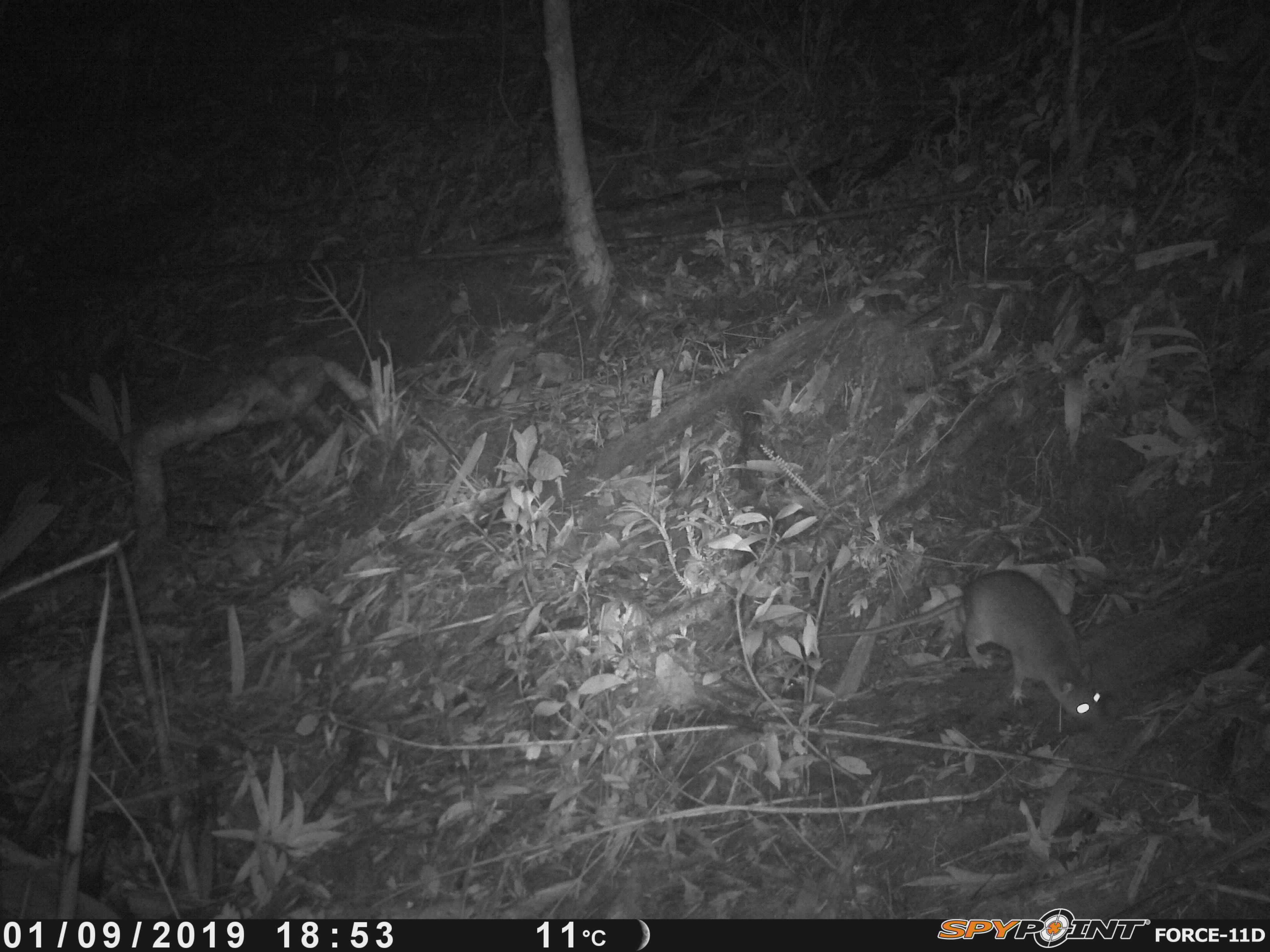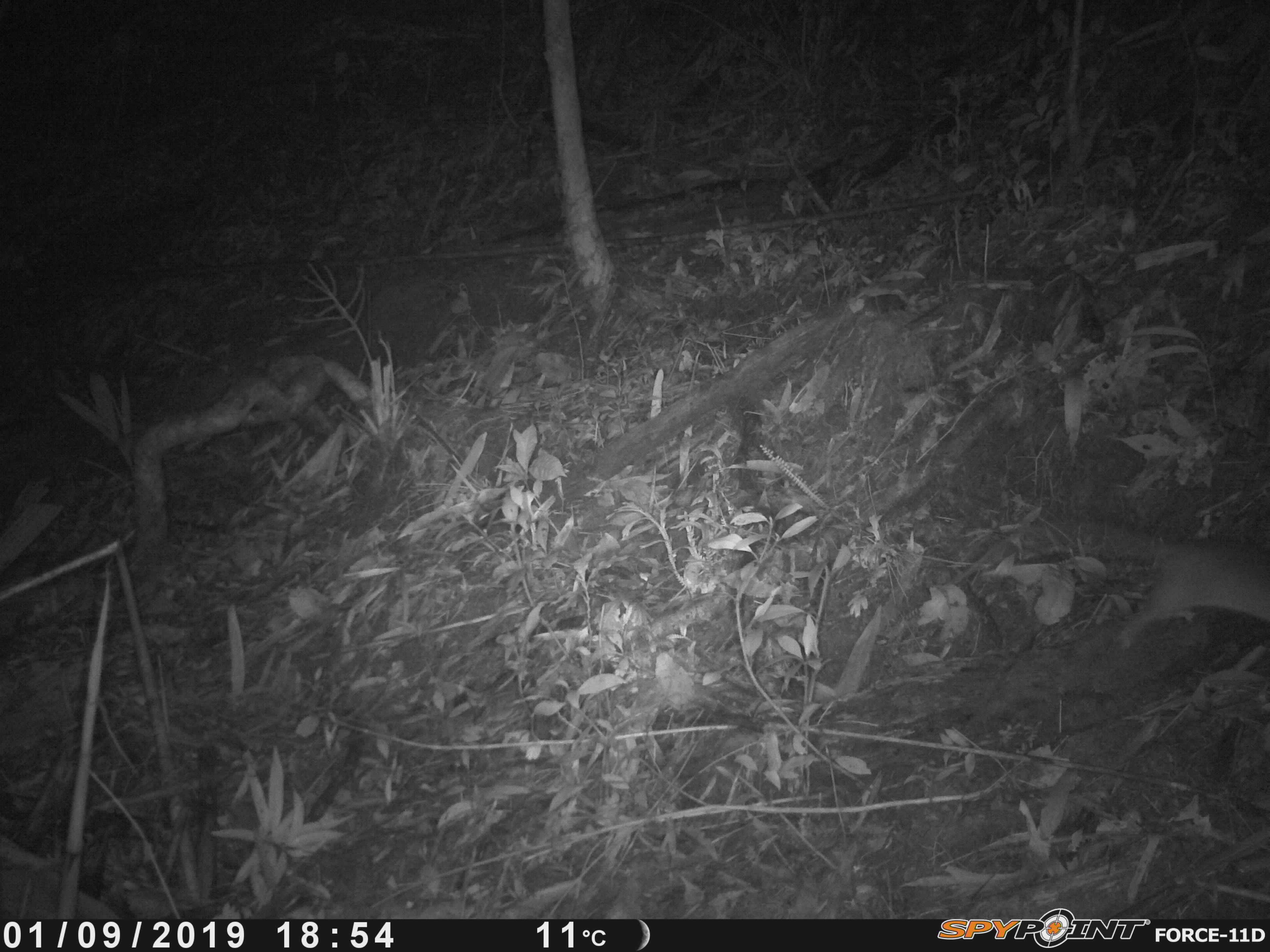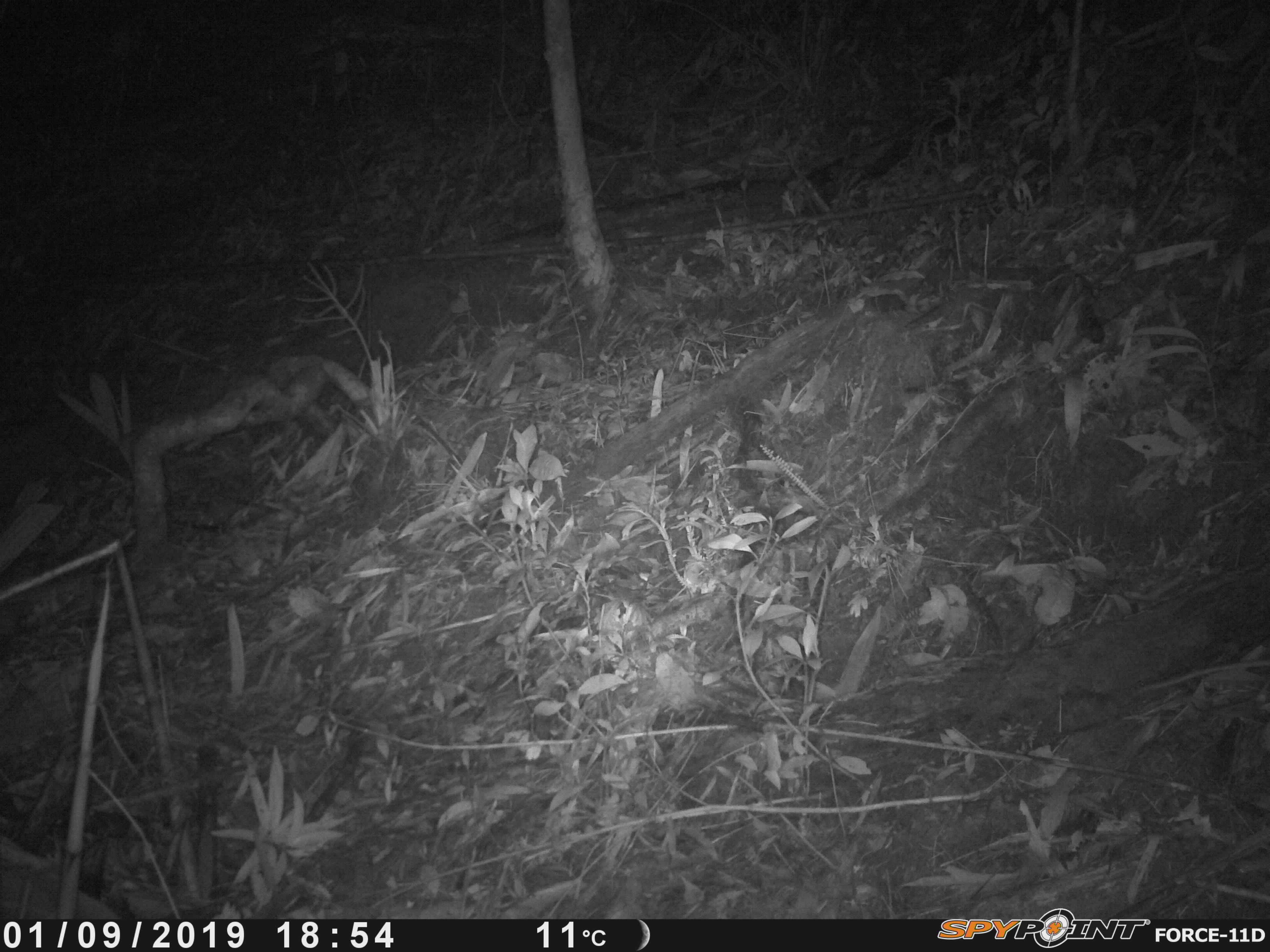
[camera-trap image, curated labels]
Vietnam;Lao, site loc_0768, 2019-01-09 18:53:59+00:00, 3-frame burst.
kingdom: Animalia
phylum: Chordata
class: Mammalia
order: Rodentia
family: Muridae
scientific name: Muridae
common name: old-world mice and rats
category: unidentified murid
Unidentified murid (old-world mice and rats) (Muridae). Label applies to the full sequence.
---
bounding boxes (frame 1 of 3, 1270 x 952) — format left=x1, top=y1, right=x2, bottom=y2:
unidentified murid: left=815, top=566, right=1105, bottom=739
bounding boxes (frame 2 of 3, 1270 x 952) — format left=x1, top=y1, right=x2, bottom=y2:
unidentified murid: left=1024, top=509, right=1268, bottom=652